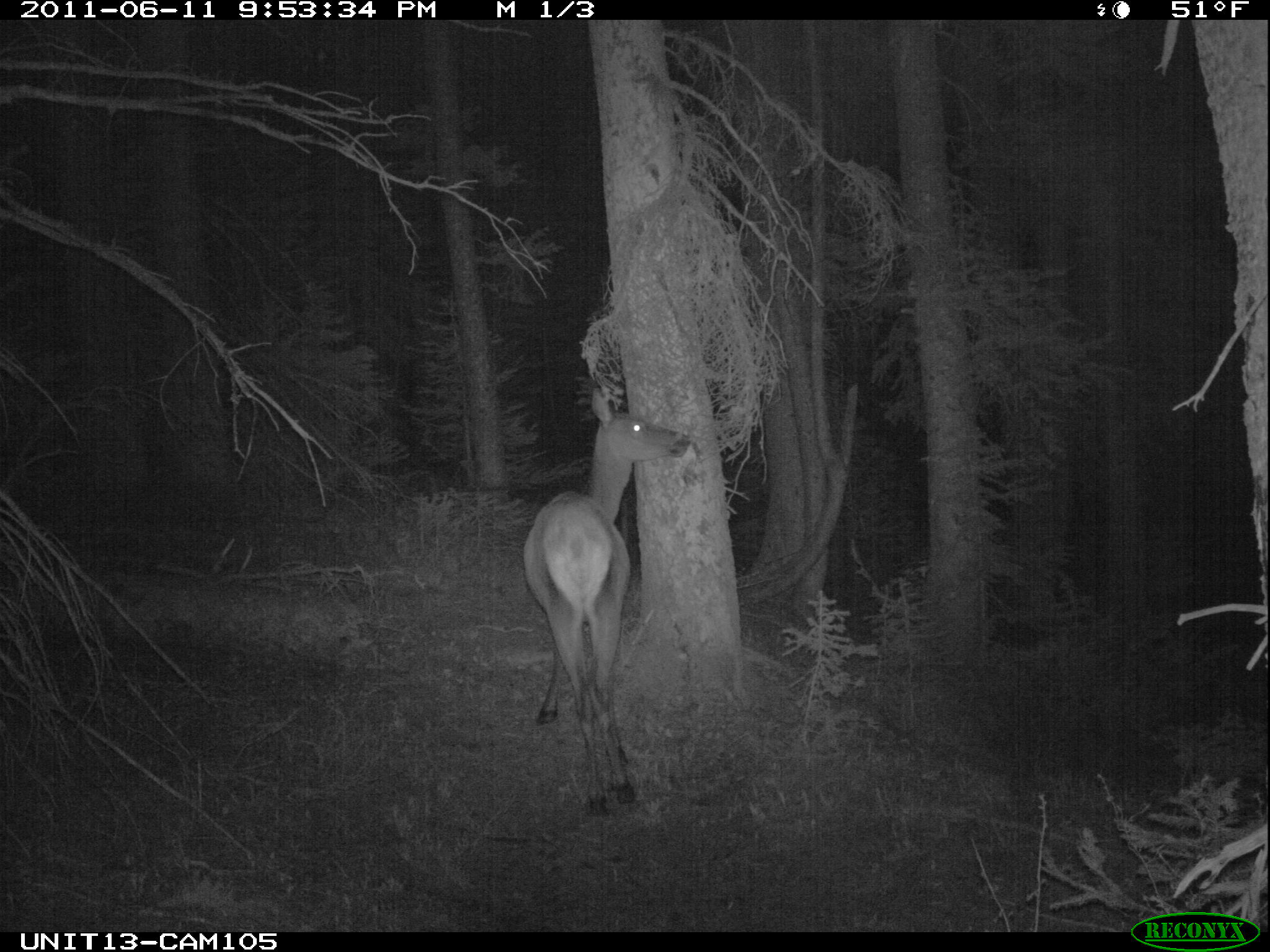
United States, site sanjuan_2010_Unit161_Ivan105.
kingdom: Animalia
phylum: Chordata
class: Mammalia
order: Artiodactyla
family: Cervidae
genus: Cervus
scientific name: Cervus elaphus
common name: red deer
Cervus elaphus (red deer).